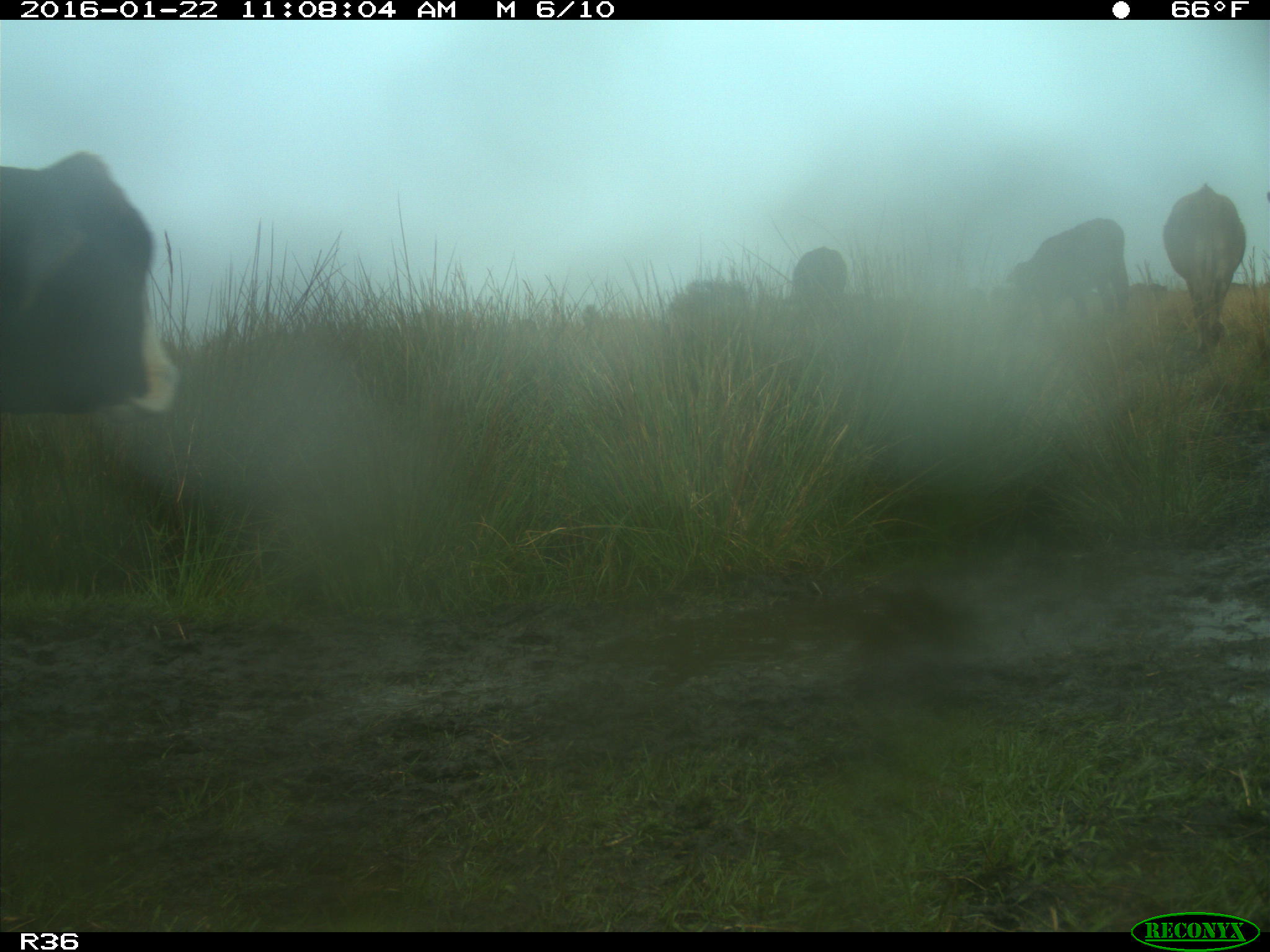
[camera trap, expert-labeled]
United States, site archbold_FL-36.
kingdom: Animalia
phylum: Chordata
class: Mammalia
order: Artiodactyla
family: Bovidae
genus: Bos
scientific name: Bos taurus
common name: domestic cow